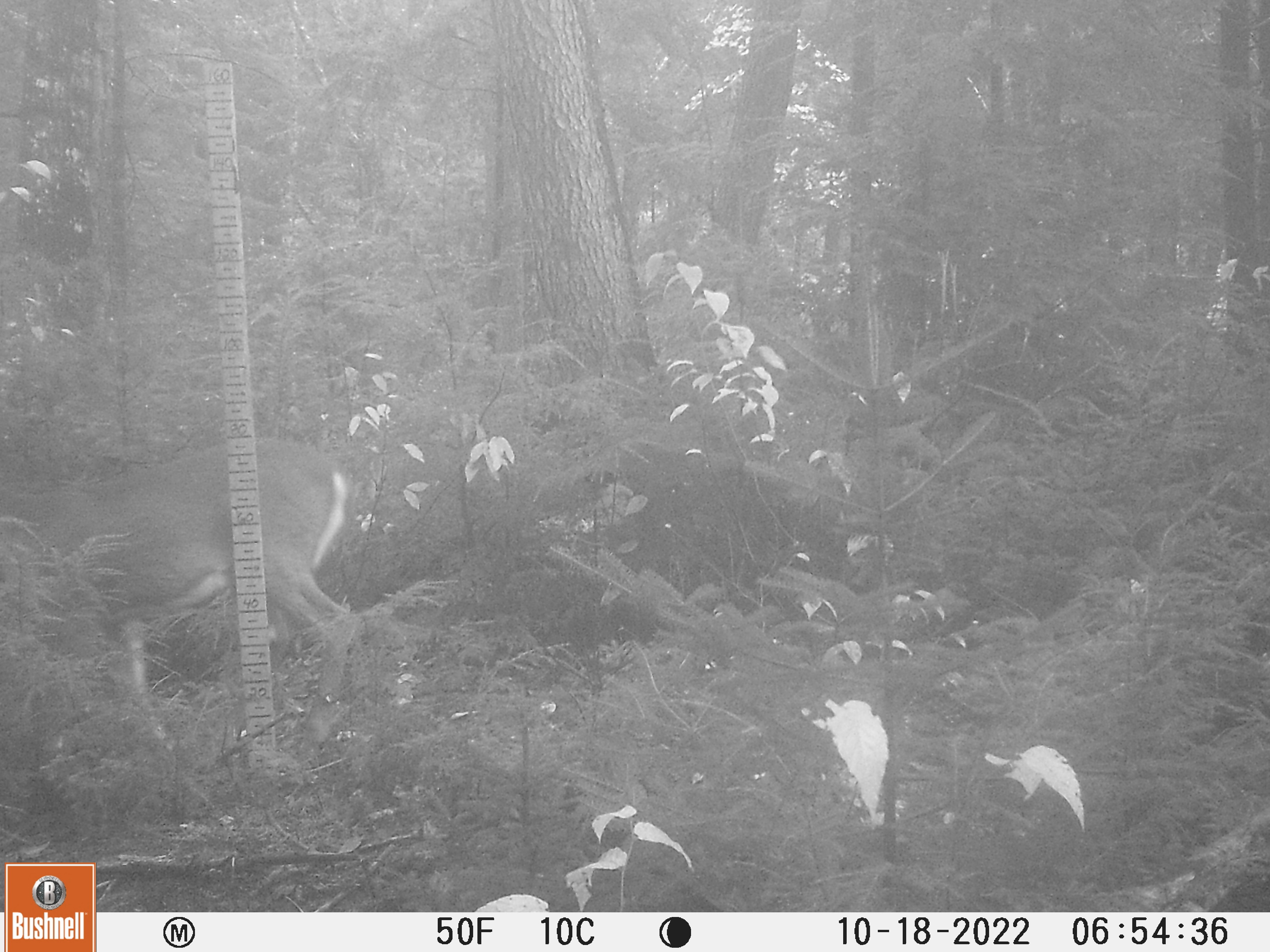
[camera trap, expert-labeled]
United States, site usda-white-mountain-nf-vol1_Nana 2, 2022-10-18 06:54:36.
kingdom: Animalia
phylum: Chordata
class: Mammalia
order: Artiodactyla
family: Cervidae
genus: Odocoileus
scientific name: Odocoileus virginianus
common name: white-tailed deer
White-tailed deer (Odocoileus virginianus).